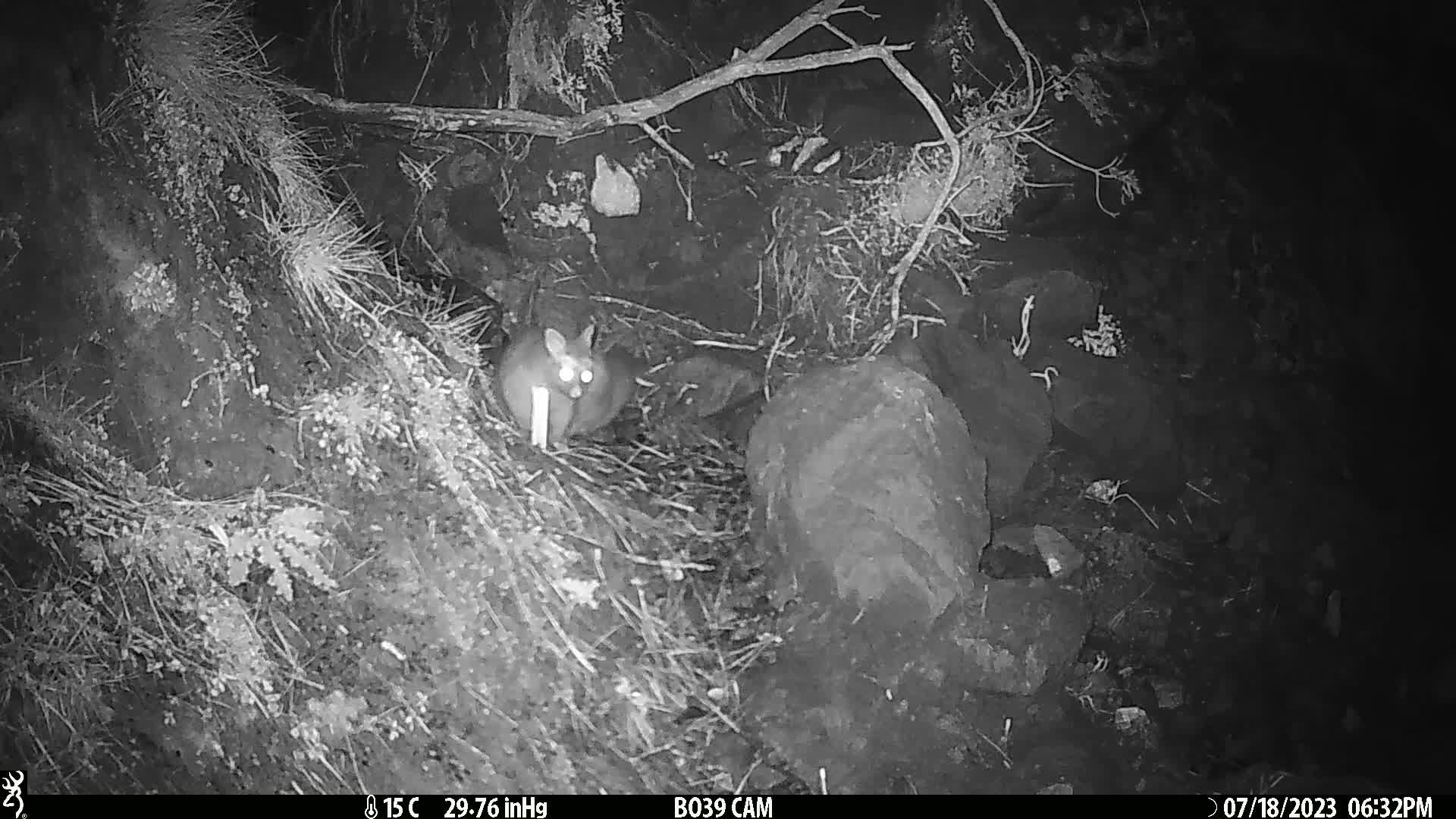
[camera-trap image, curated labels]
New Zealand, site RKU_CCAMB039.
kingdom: Animalia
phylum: Chordata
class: Mammalia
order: Diprotodontia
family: Phalangeridae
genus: Trichosurus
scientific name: Trichosurus vulpecula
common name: common brushtail possum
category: possum